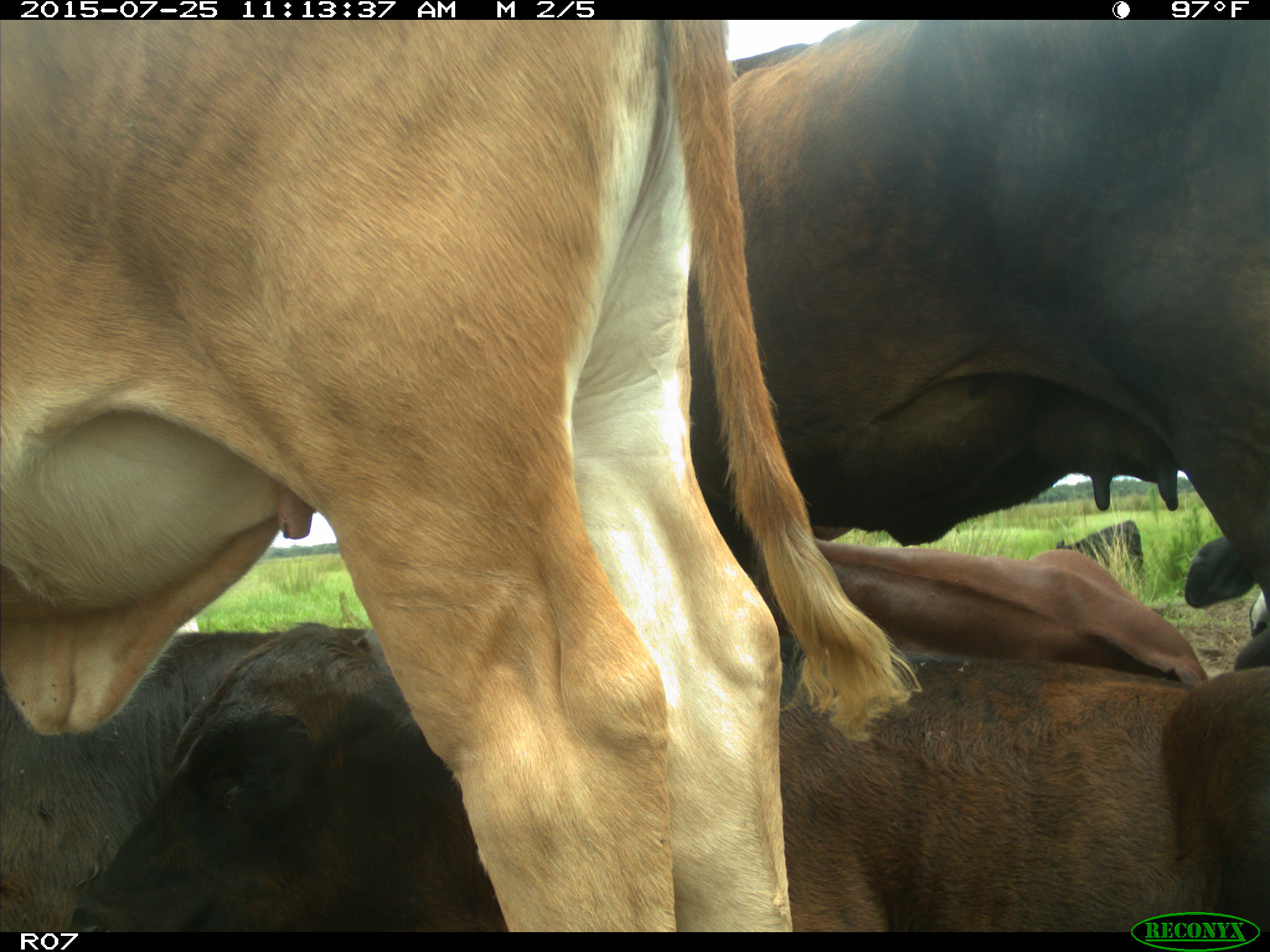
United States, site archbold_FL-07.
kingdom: Animalia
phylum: Chordata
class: Mammalia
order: Artiodactyla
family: Bovidae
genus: Bos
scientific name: Bos taurus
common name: domestic cow